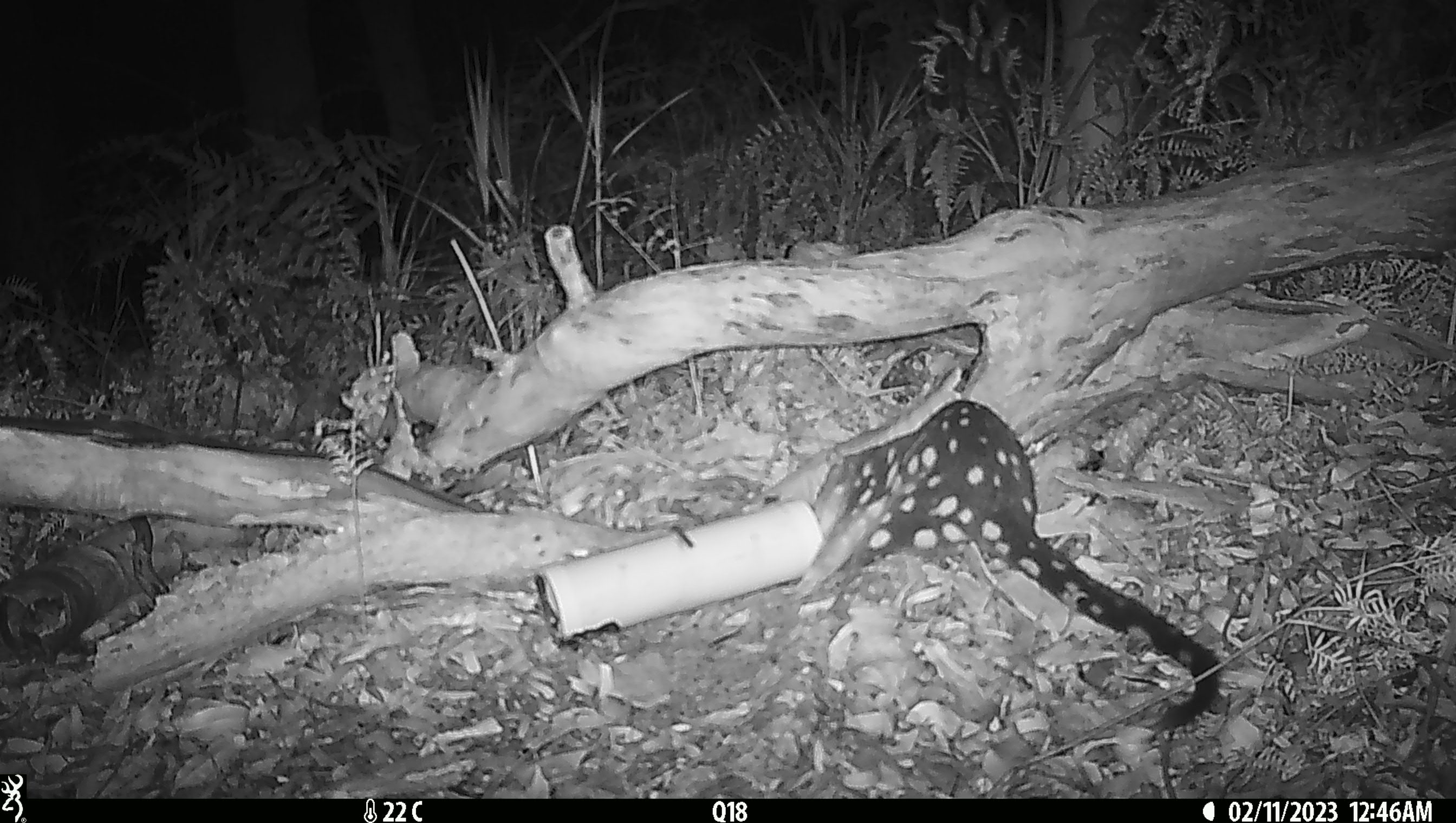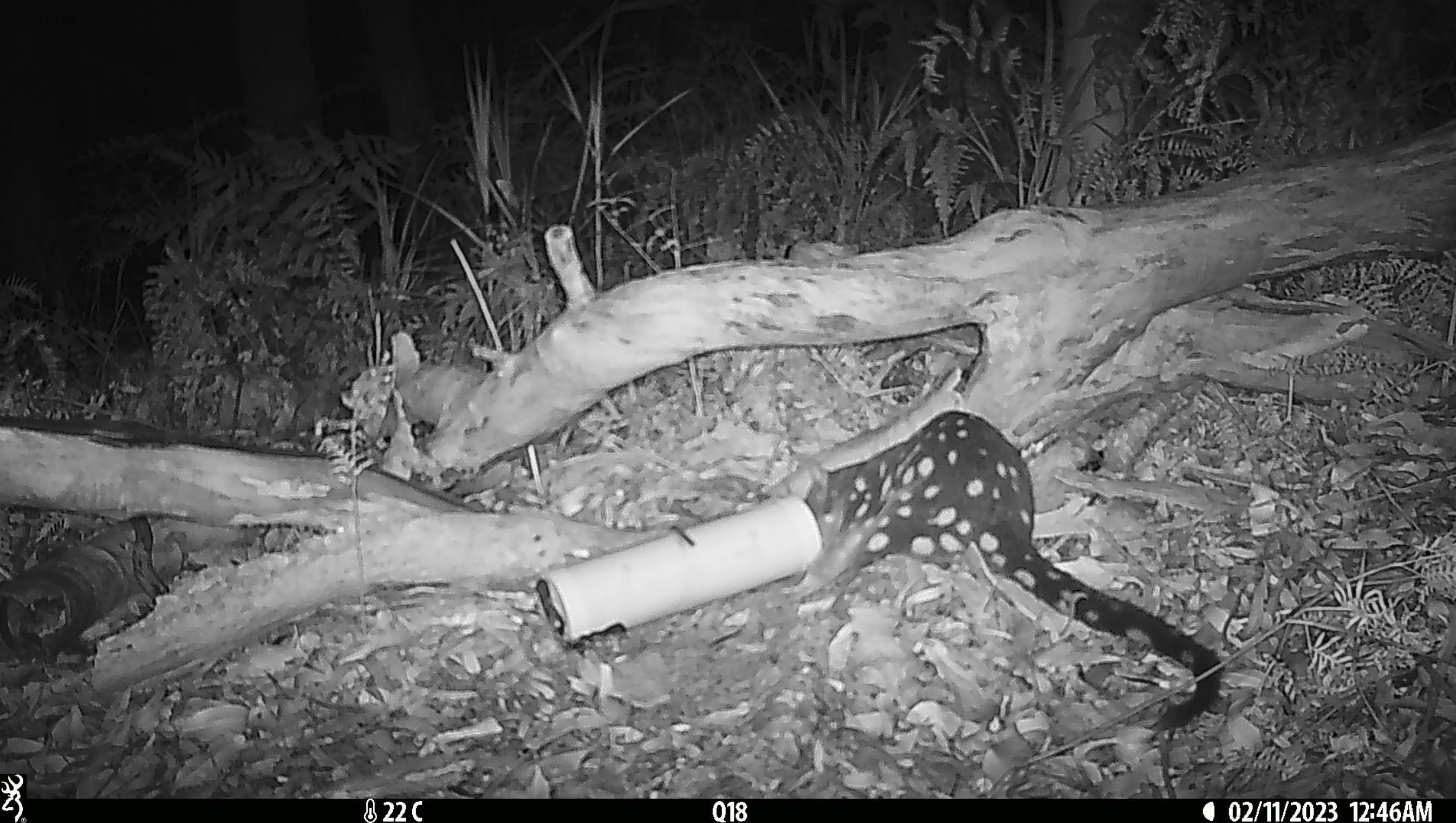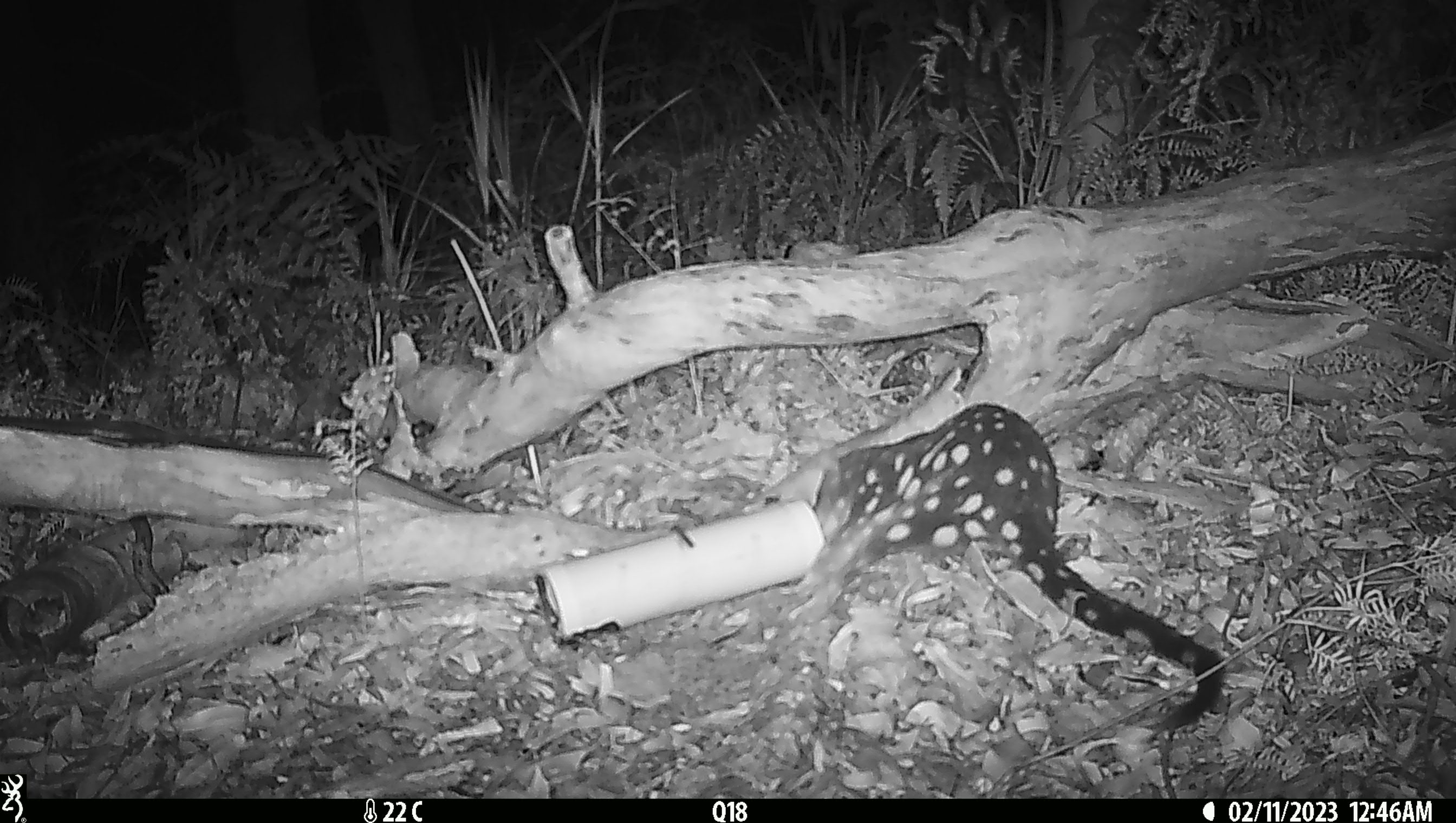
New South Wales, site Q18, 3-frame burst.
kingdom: Animalia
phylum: Chordata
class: Mammalia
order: Dasyuromorphia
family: Dasyuridae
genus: Dasyurus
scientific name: Dasyurus maculatus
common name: spotted-tailed quoll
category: quoll